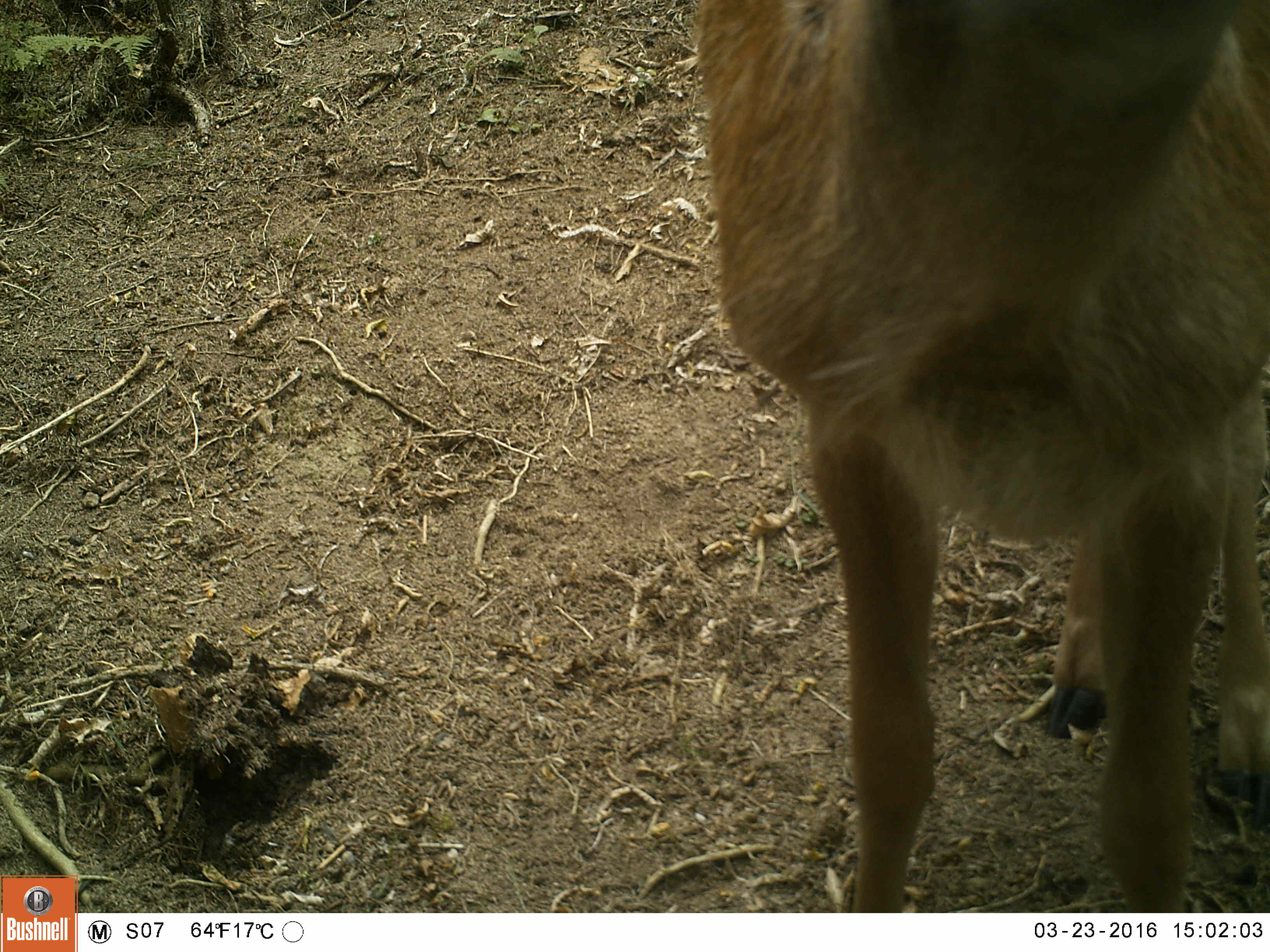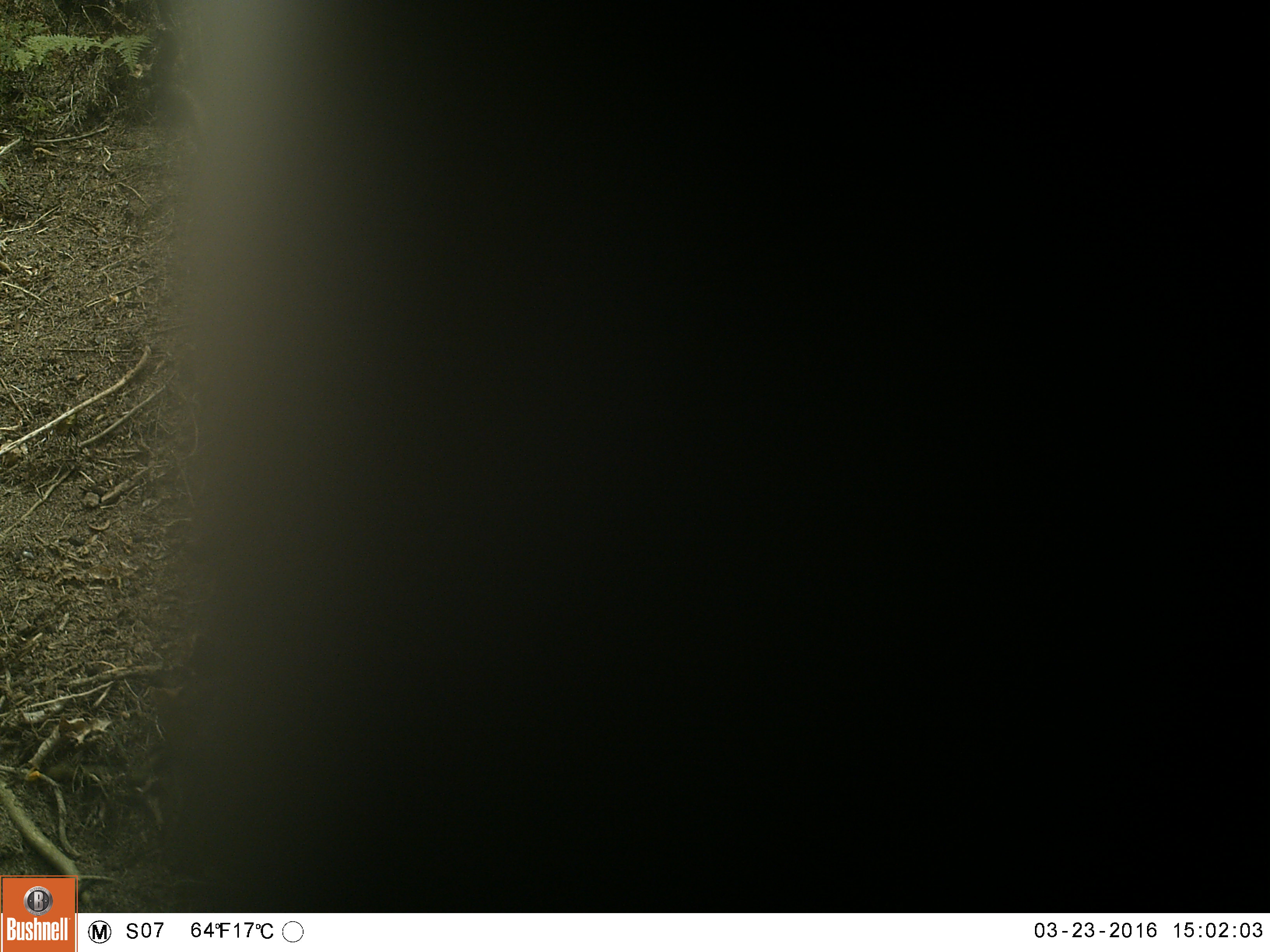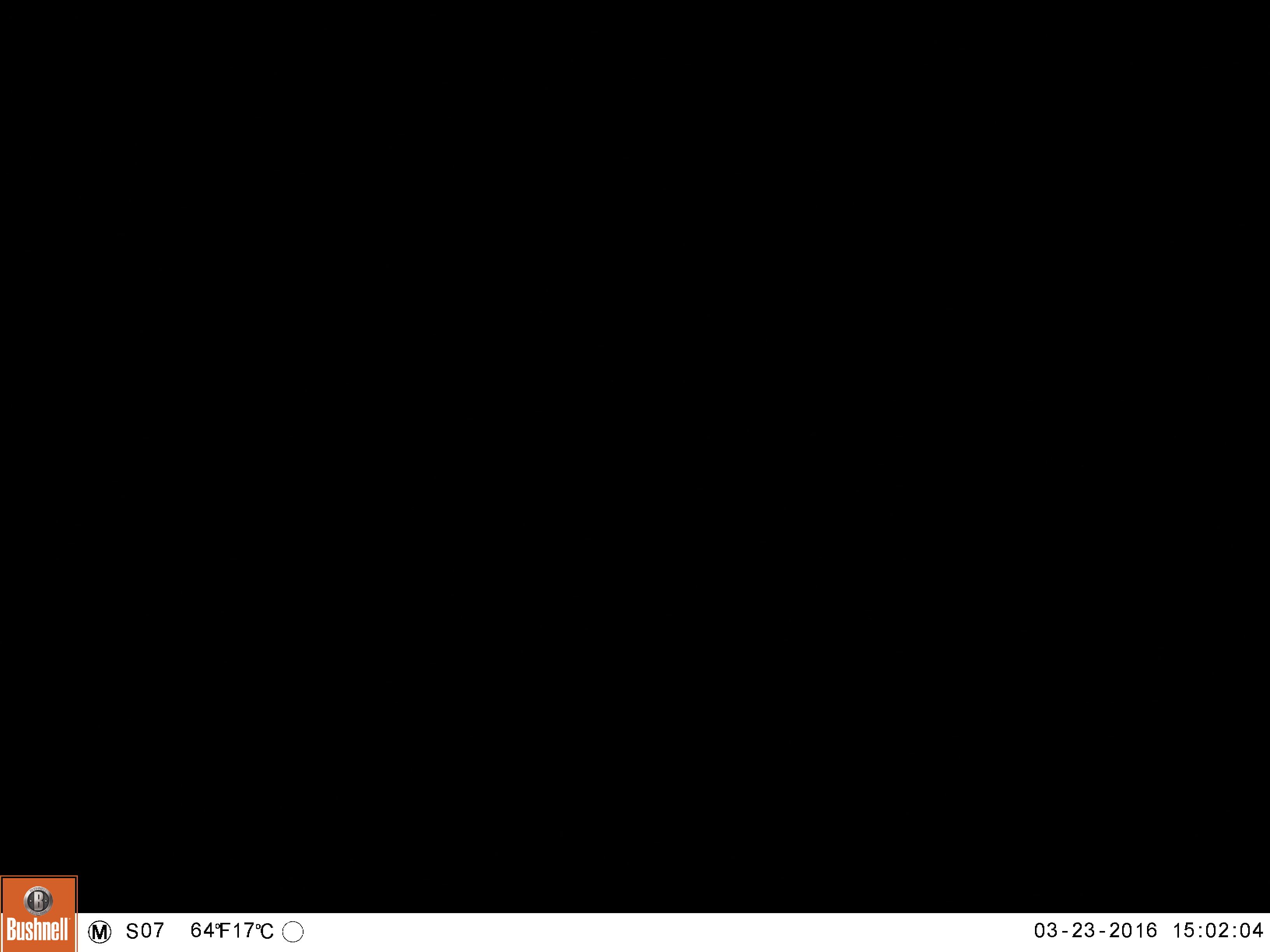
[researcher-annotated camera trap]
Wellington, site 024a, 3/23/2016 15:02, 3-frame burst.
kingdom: Animalia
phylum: Chordata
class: Mammalia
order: Artiodactyla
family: Cervidae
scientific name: Cervini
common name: deer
Deer (Cervini).